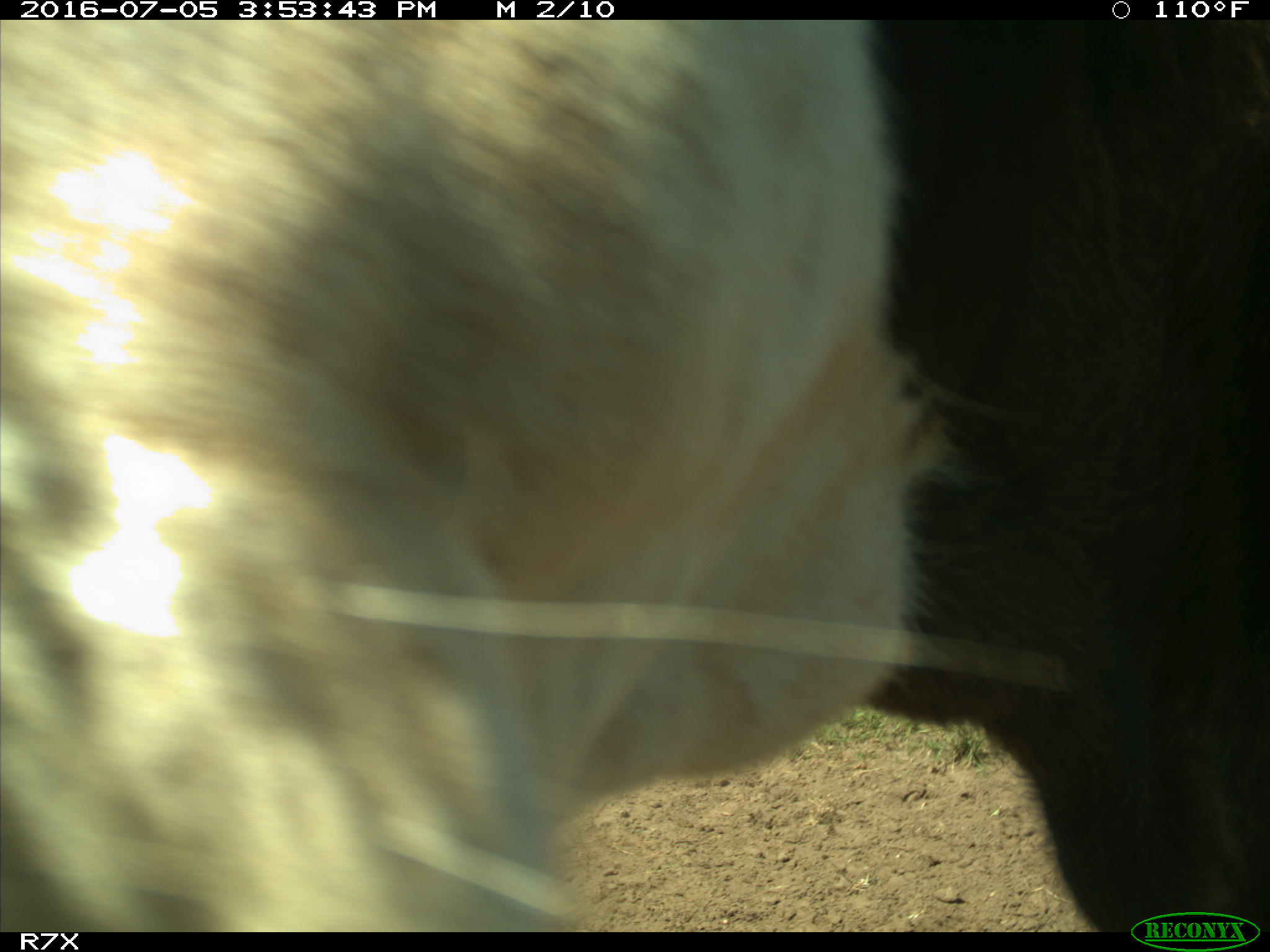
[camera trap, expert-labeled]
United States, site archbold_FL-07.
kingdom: Animalia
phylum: Chordata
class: Mammalia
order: Artiodactyla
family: Bovidae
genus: Bos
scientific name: Bos taurus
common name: domestic cow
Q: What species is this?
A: Bos taurus (domestic cow).